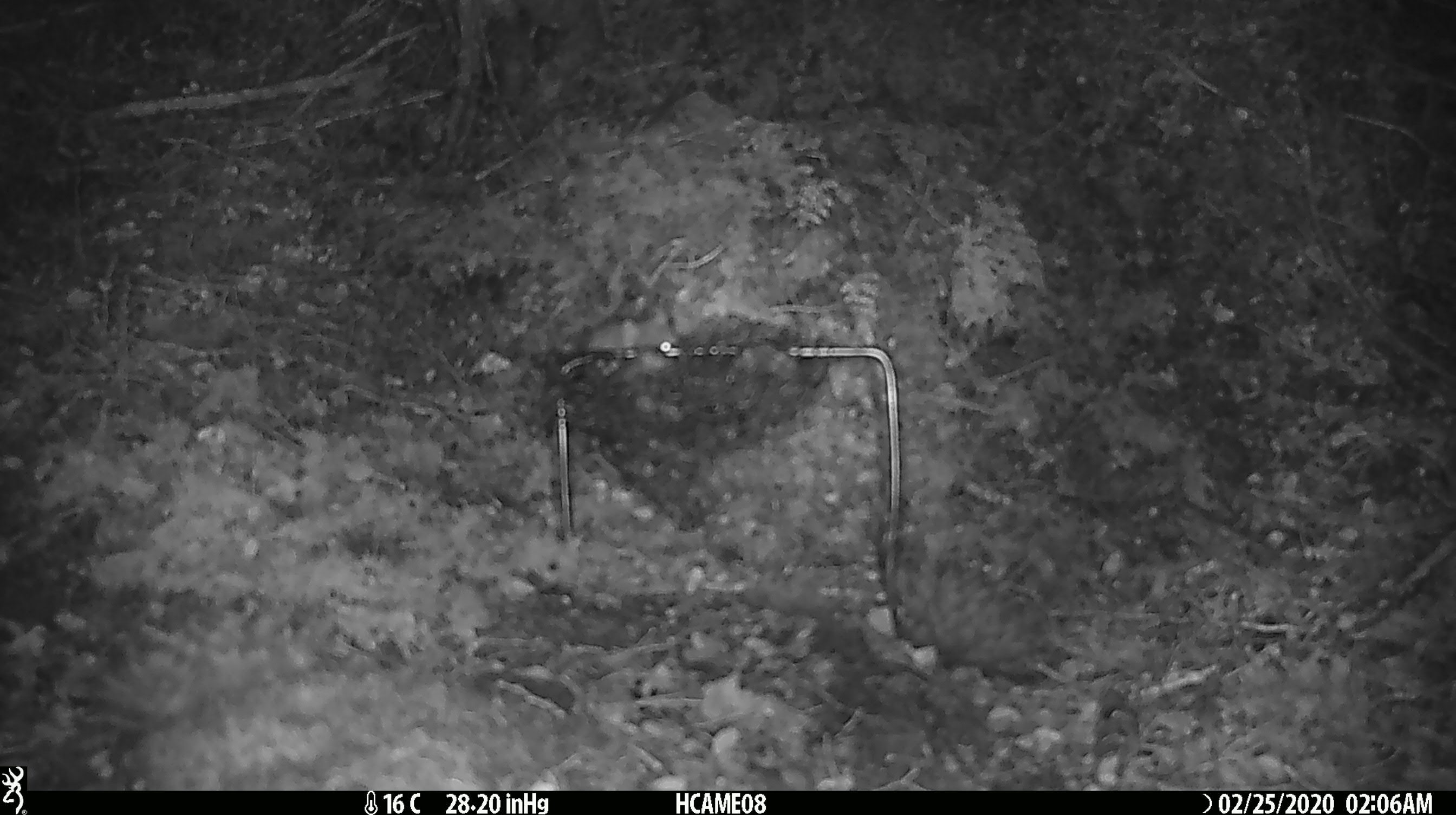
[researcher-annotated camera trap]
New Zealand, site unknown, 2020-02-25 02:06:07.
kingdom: Animalia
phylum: Chordata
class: Mammalia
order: Rodentia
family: Muridae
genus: Mus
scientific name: Mus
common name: mouse